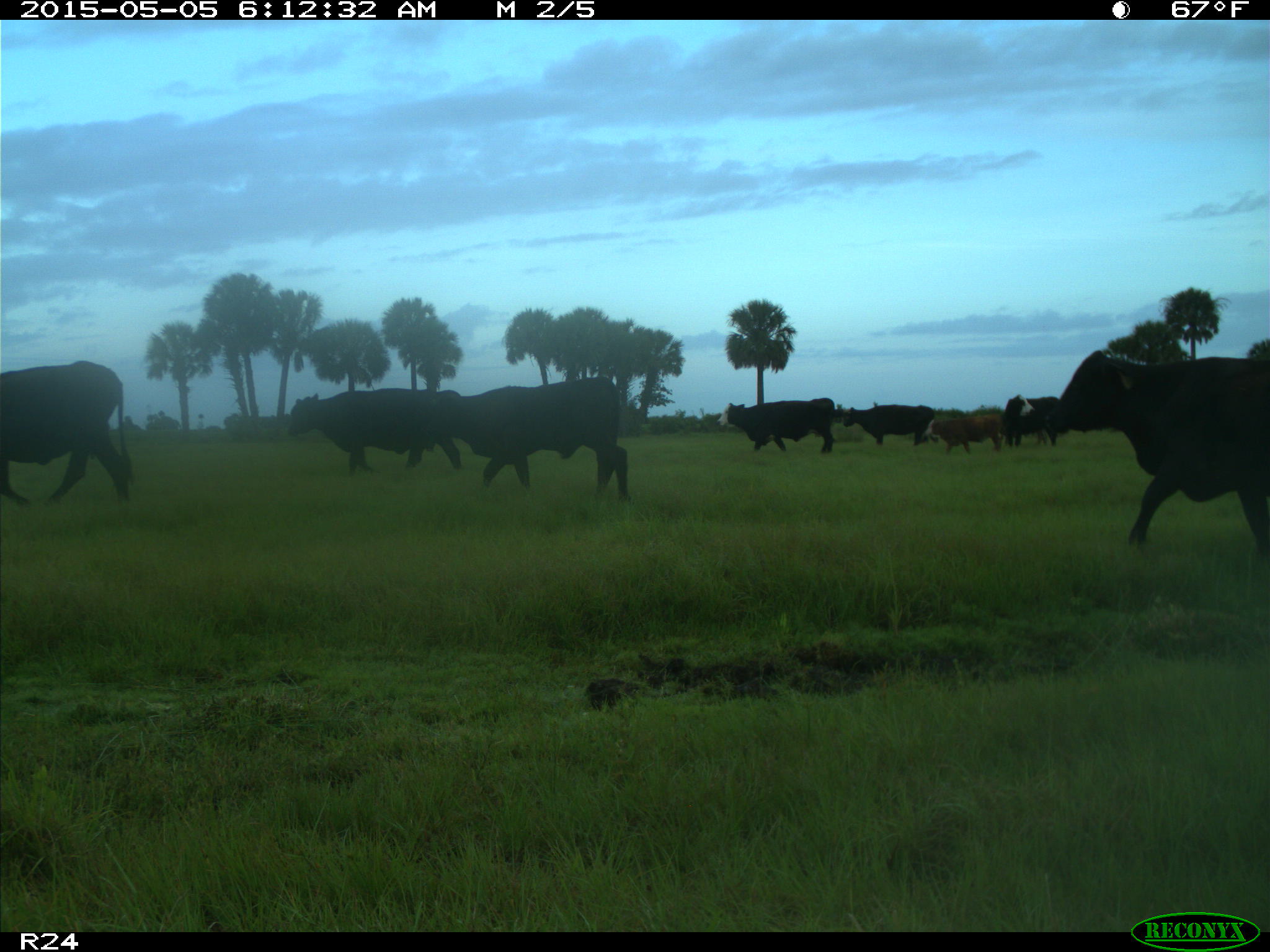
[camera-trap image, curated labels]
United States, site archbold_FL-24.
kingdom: Animalia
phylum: Chordata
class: Mammalia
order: Artiodactyla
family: Bovidae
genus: Bos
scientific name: Bos taurus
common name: domestic cow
Bos taurus (domestic cow).